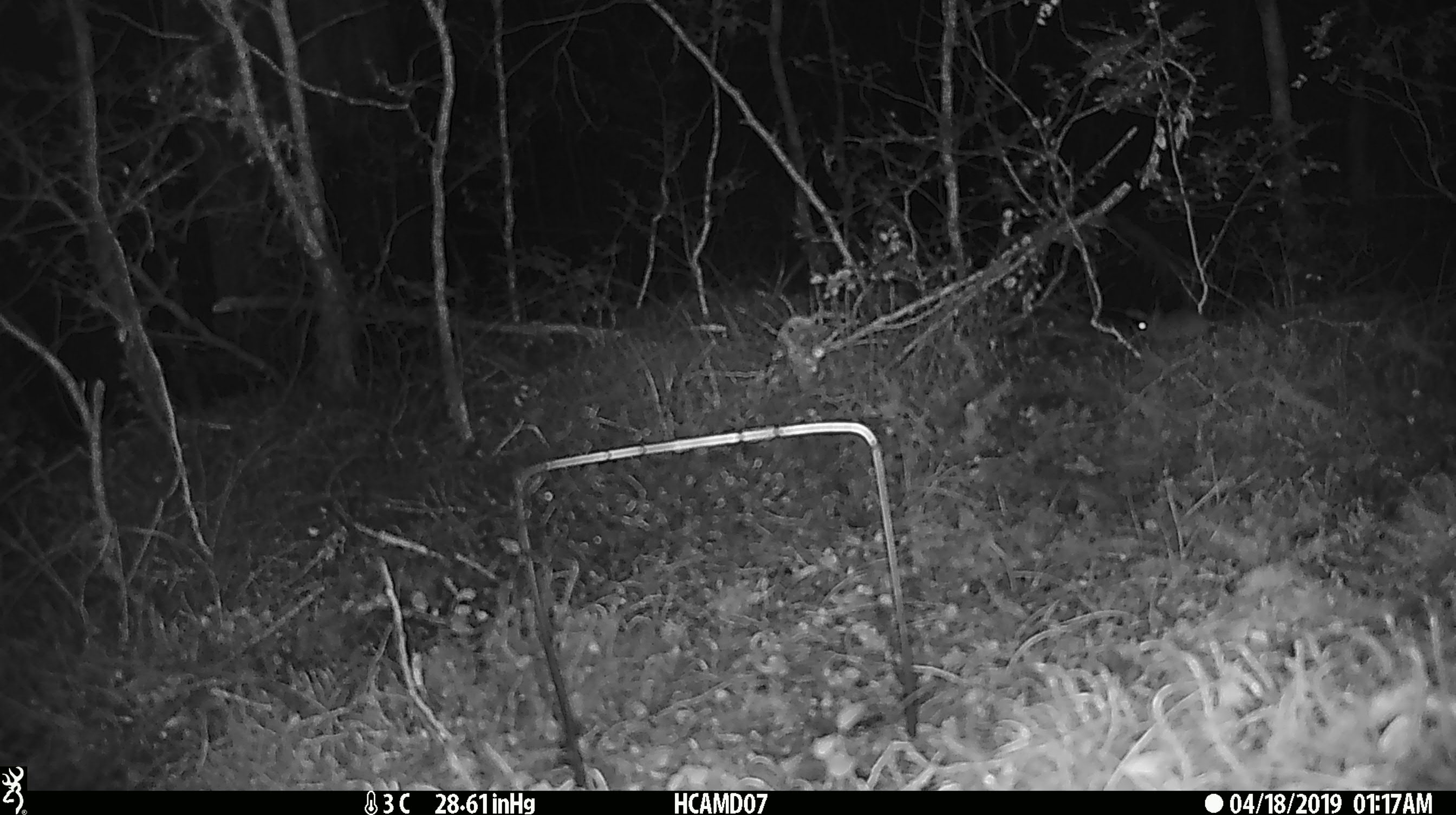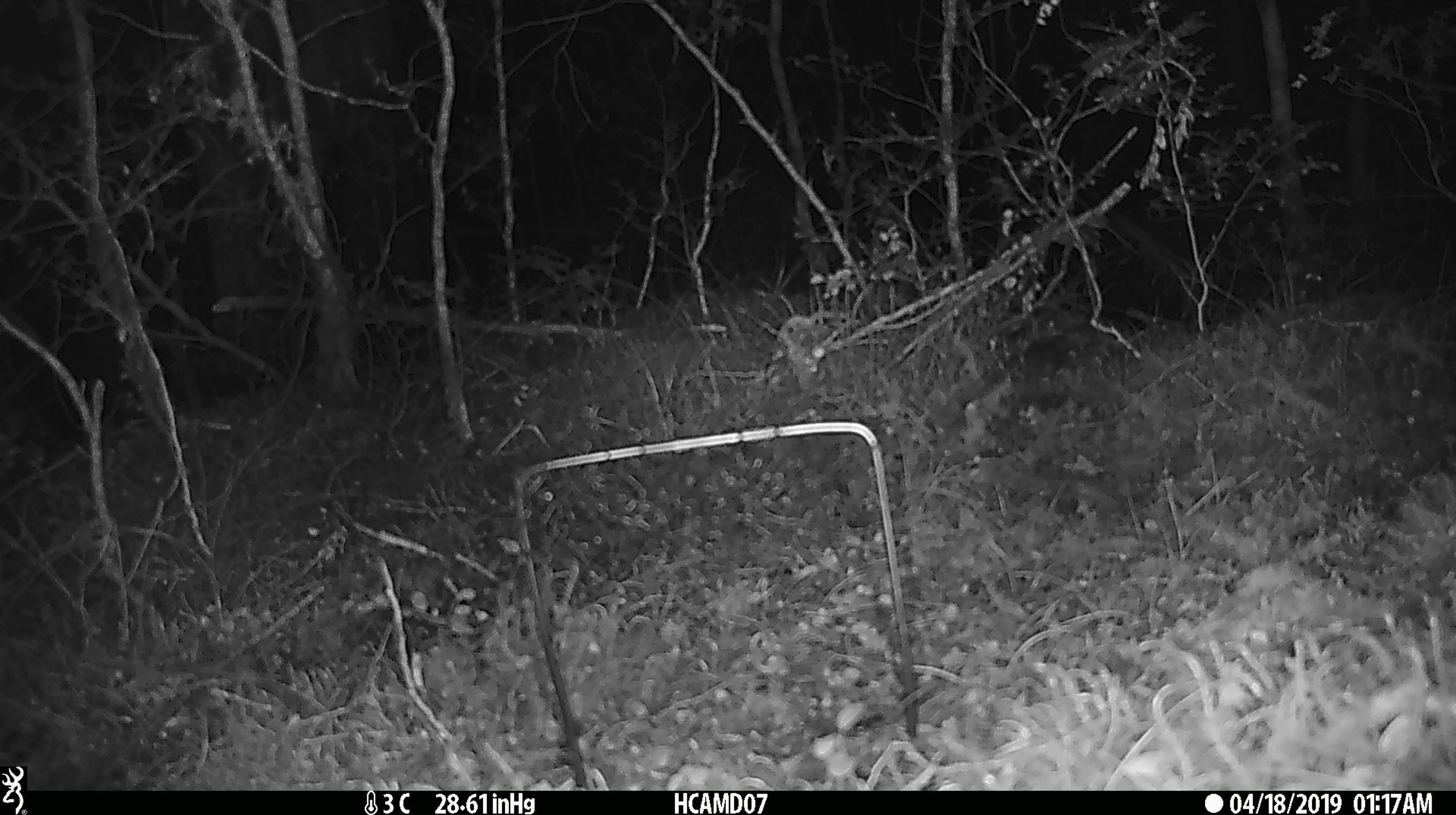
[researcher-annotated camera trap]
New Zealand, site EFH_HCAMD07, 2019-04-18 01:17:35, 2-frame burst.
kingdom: Animalia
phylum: Chordata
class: Mammalia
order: Rodentia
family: Muridae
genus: Mus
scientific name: Mus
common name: mouse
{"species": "mouse (Mus)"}